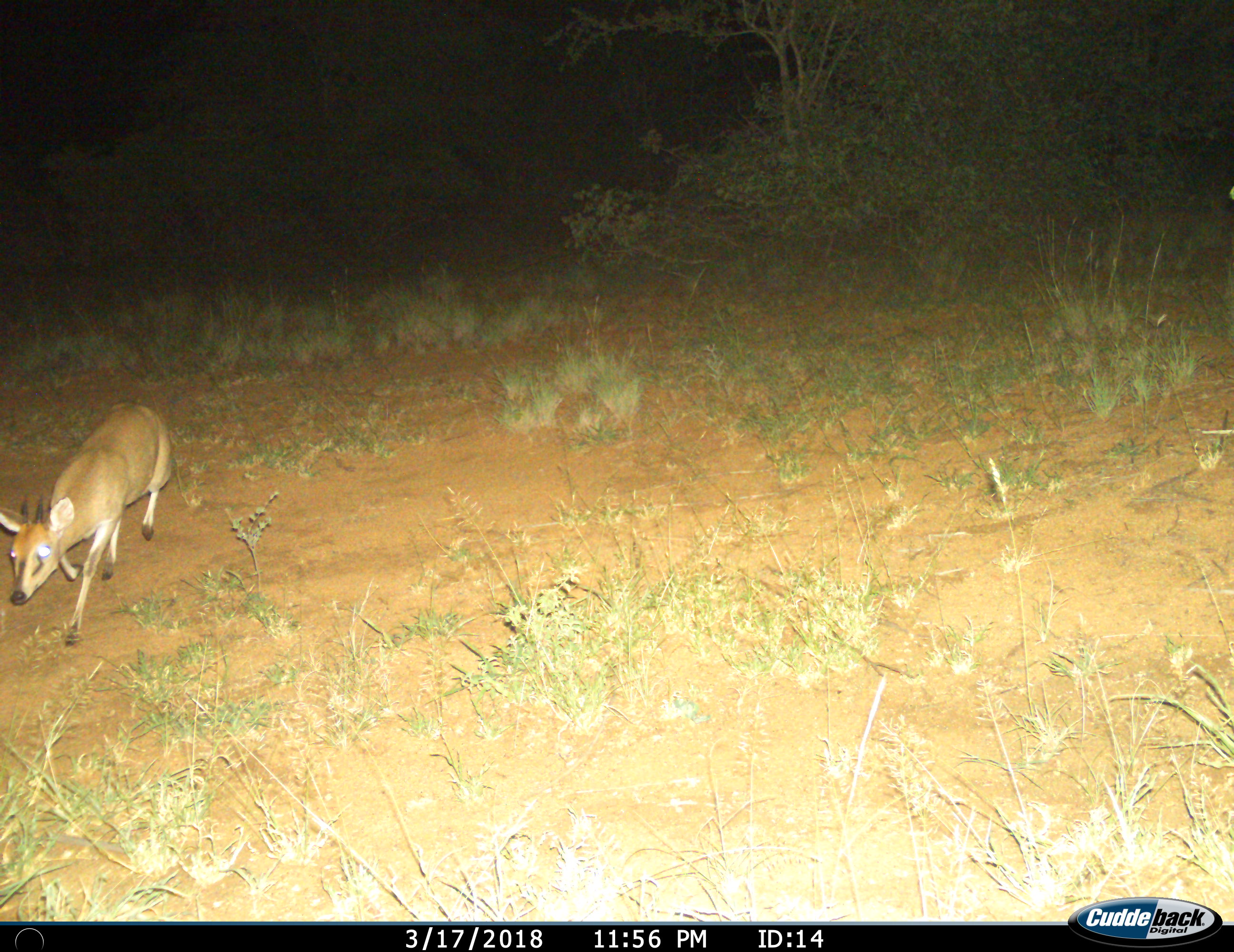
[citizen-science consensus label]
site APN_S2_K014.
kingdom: Animalia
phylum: Chordata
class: Mammalia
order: Artiodactyla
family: Bovidae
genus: Sylvicapra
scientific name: Sylvicapra grimmia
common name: common duiker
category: duikercommongrey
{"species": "duikercommongrey (common duiker) (Sylvicapra grimmia)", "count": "1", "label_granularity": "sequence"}